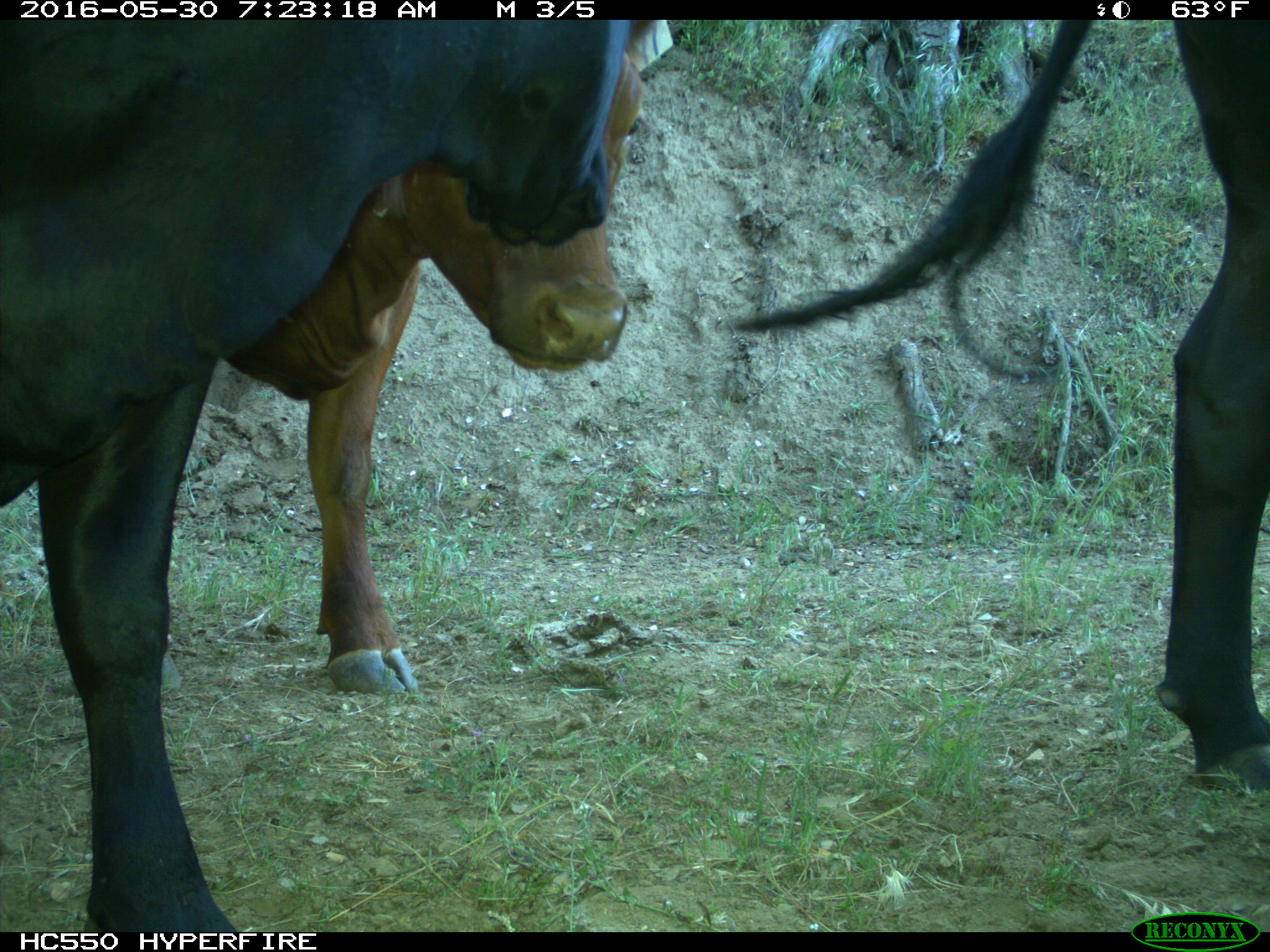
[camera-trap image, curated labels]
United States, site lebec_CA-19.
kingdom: Animalia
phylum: Chordata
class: Mammalia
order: Artiodactyla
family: Bovidae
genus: Bos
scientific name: Bos taurus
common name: domestic cow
Bos taurus (domestic cow).